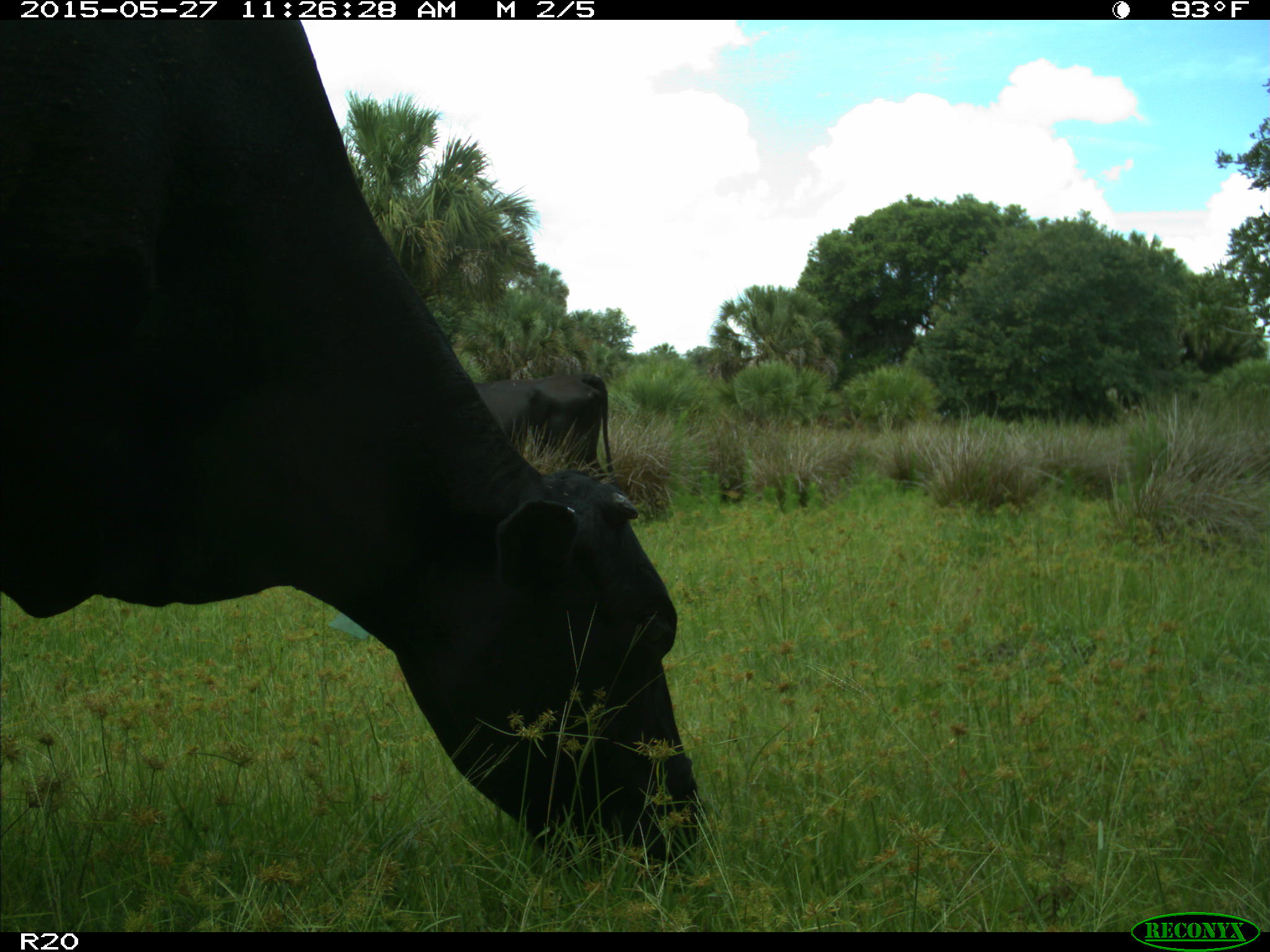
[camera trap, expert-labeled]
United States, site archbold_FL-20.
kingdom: Animalia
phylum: Chordata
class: Mammalia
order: Artiodactyla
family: Bovidae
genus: Bos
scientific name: Bos taurus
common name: domestic cow